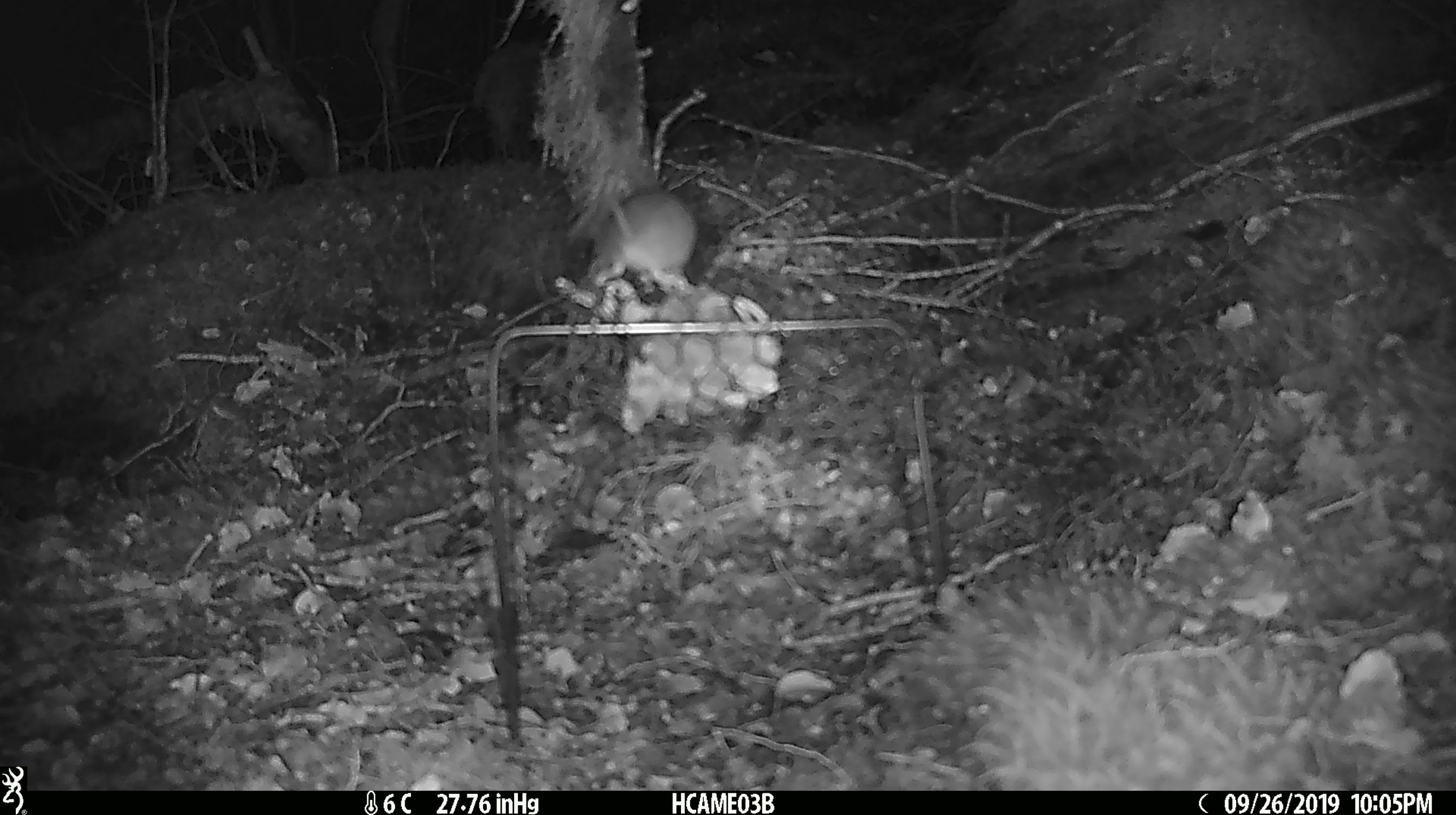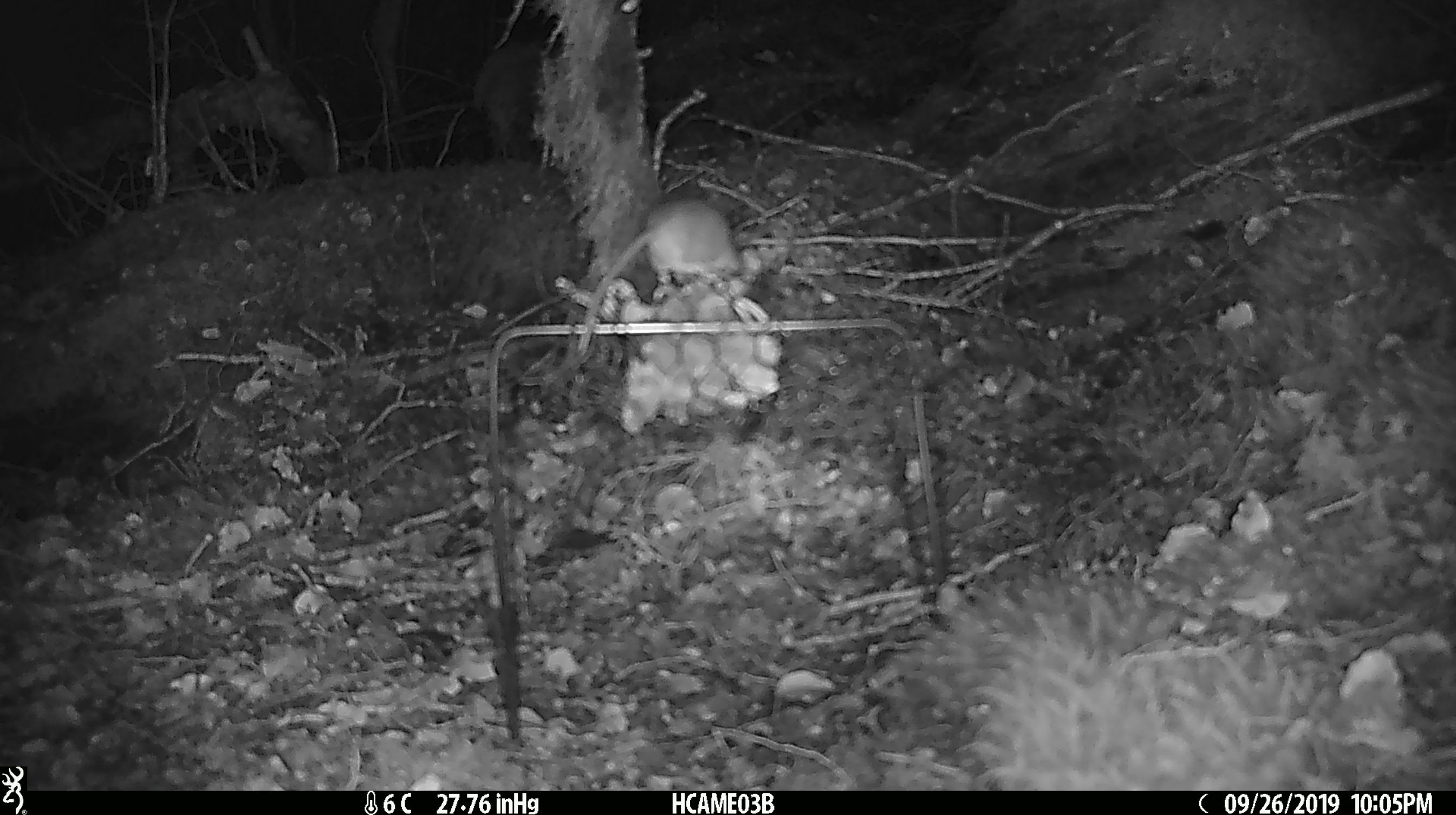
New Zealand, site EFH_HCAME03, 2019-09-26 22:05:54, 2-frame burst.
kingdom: Animalia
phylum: Chordata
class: Mammalia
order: Rodentia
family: Muridae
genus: Mus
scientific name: Mus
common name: mouse